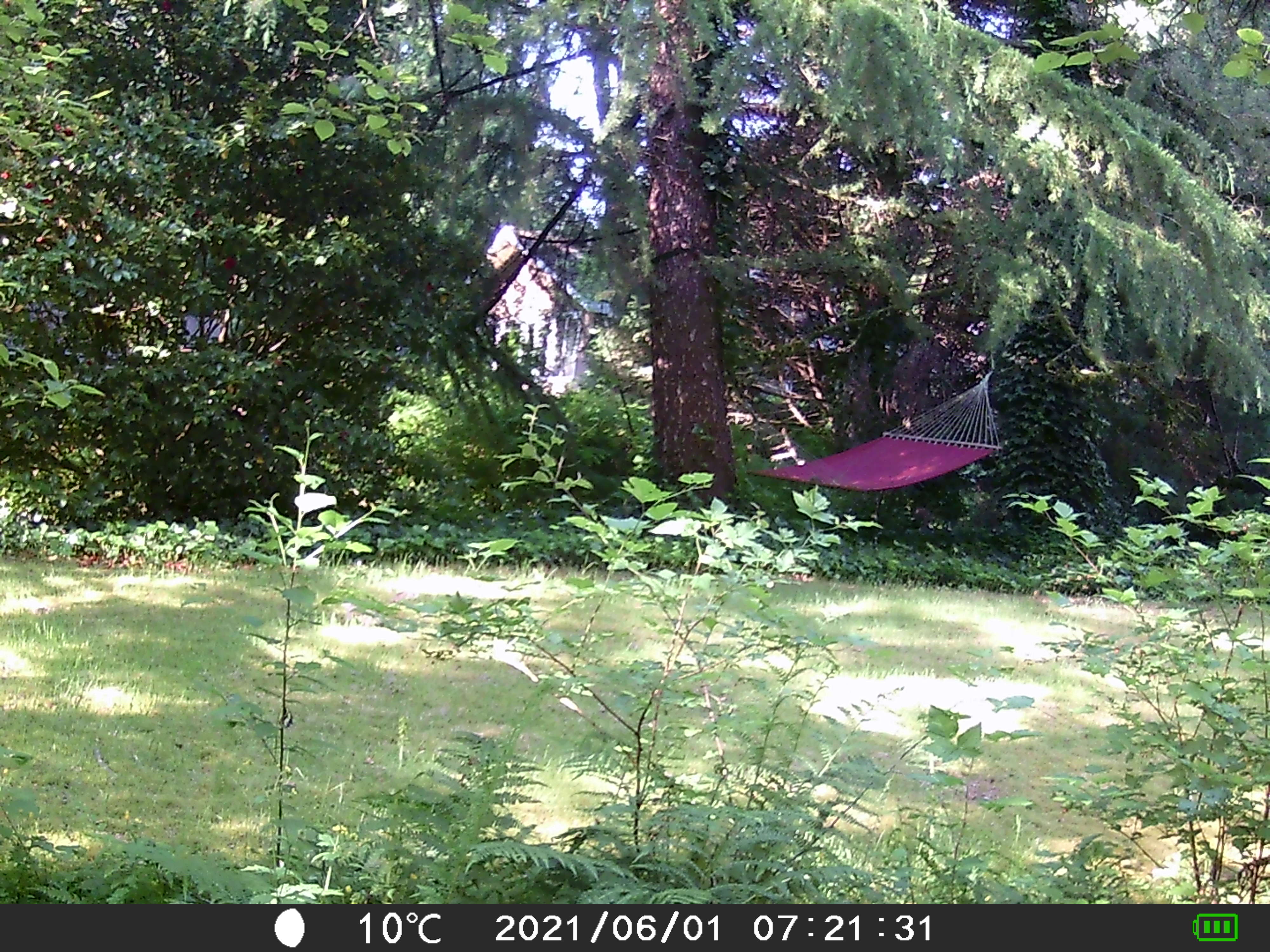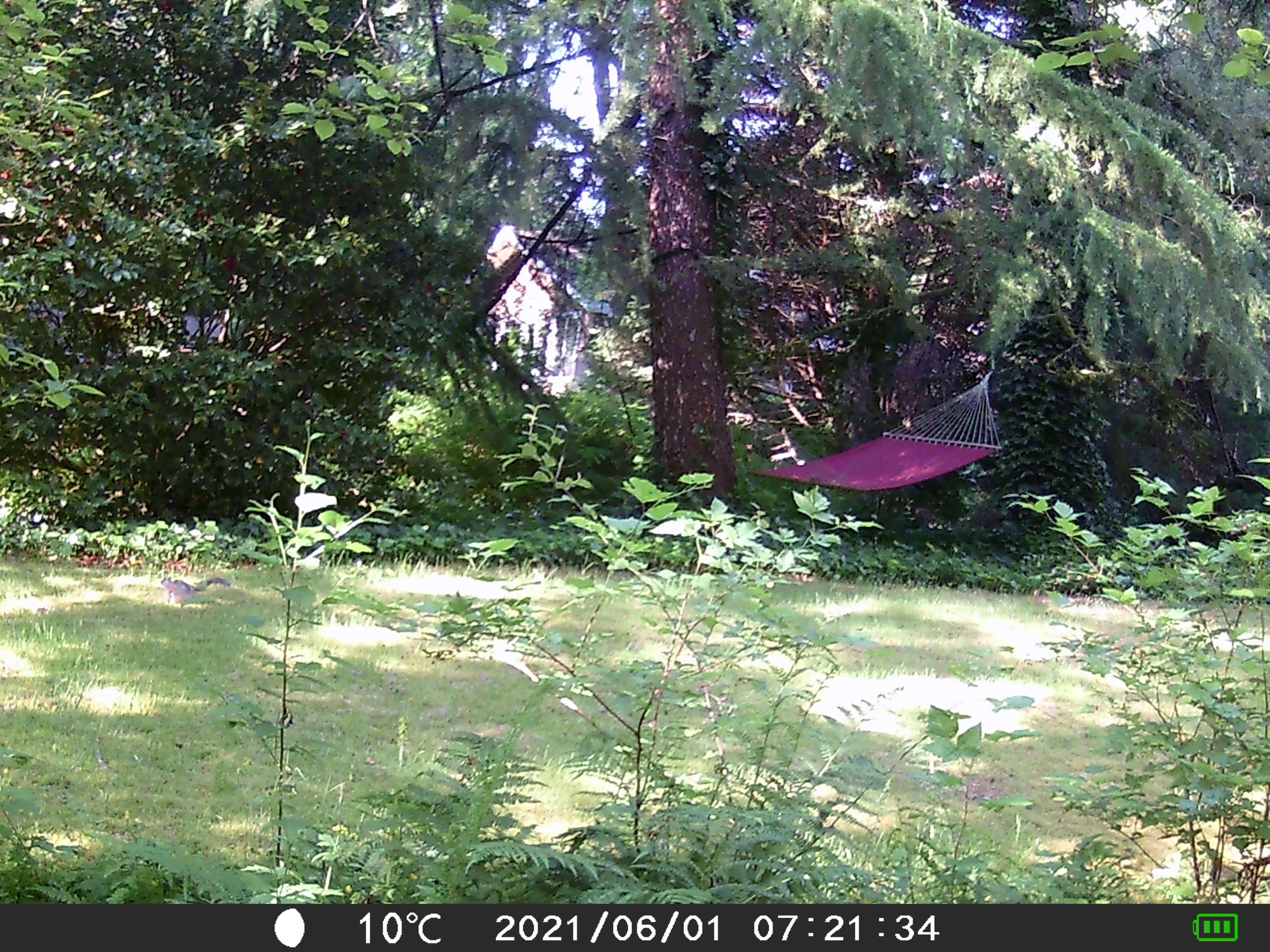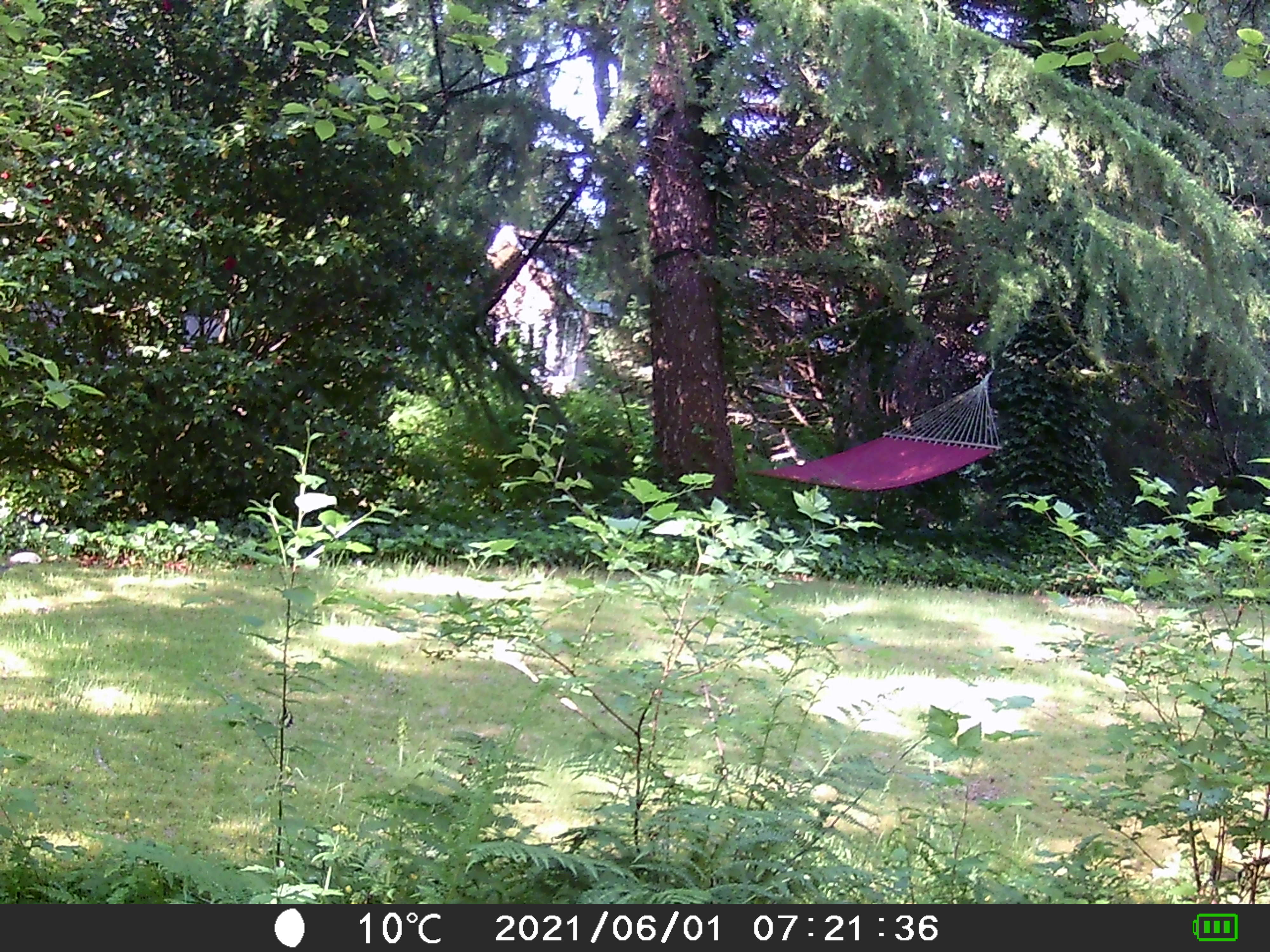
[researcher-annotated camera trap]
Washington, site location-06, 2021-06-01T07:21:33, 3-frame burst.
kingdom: Animalia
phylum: Chordata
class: Mammalia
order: Rodentia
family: Sciuridae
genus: Sciurus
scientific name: Sciurus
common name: squirrel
Squirrel (Sciurus).